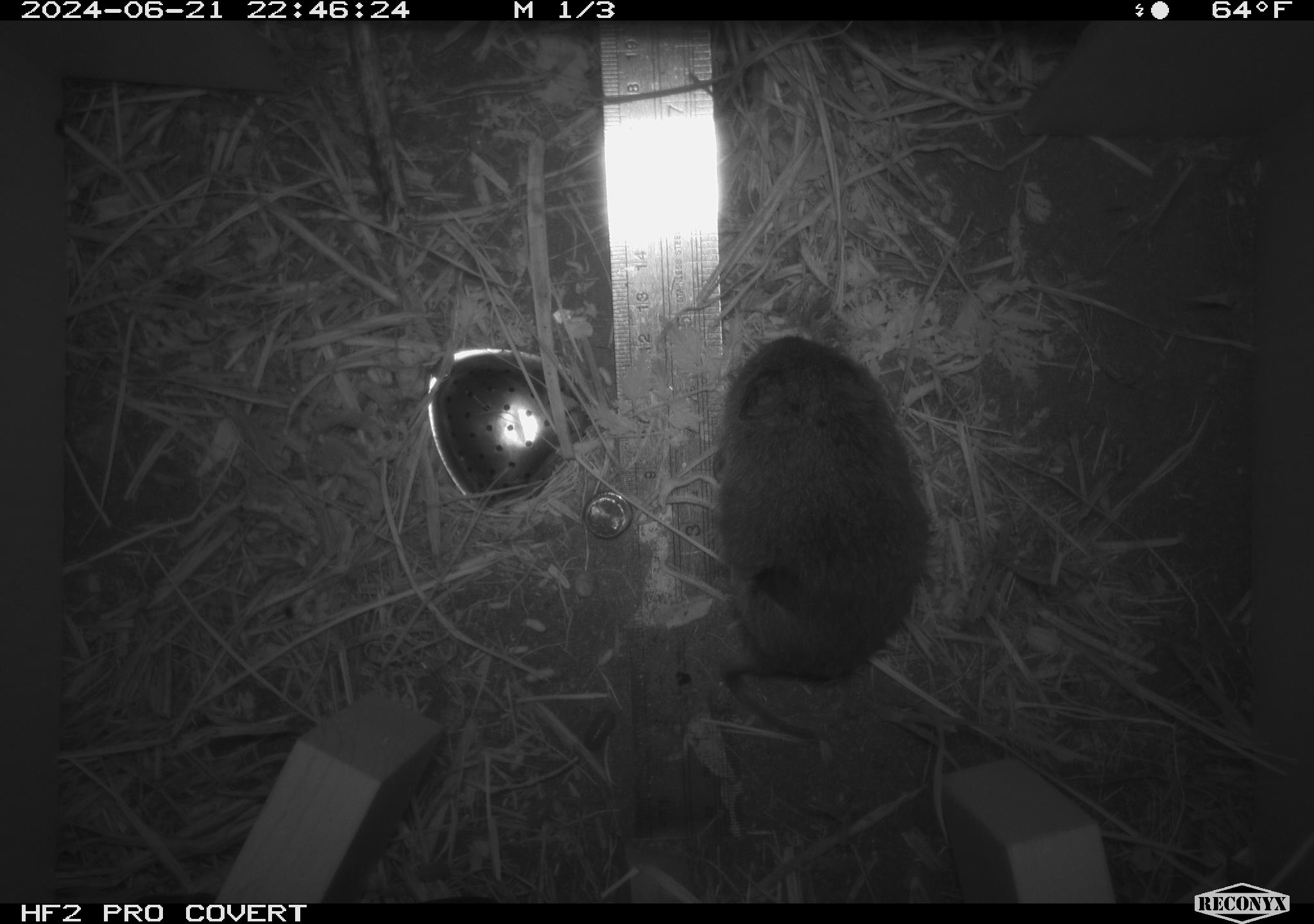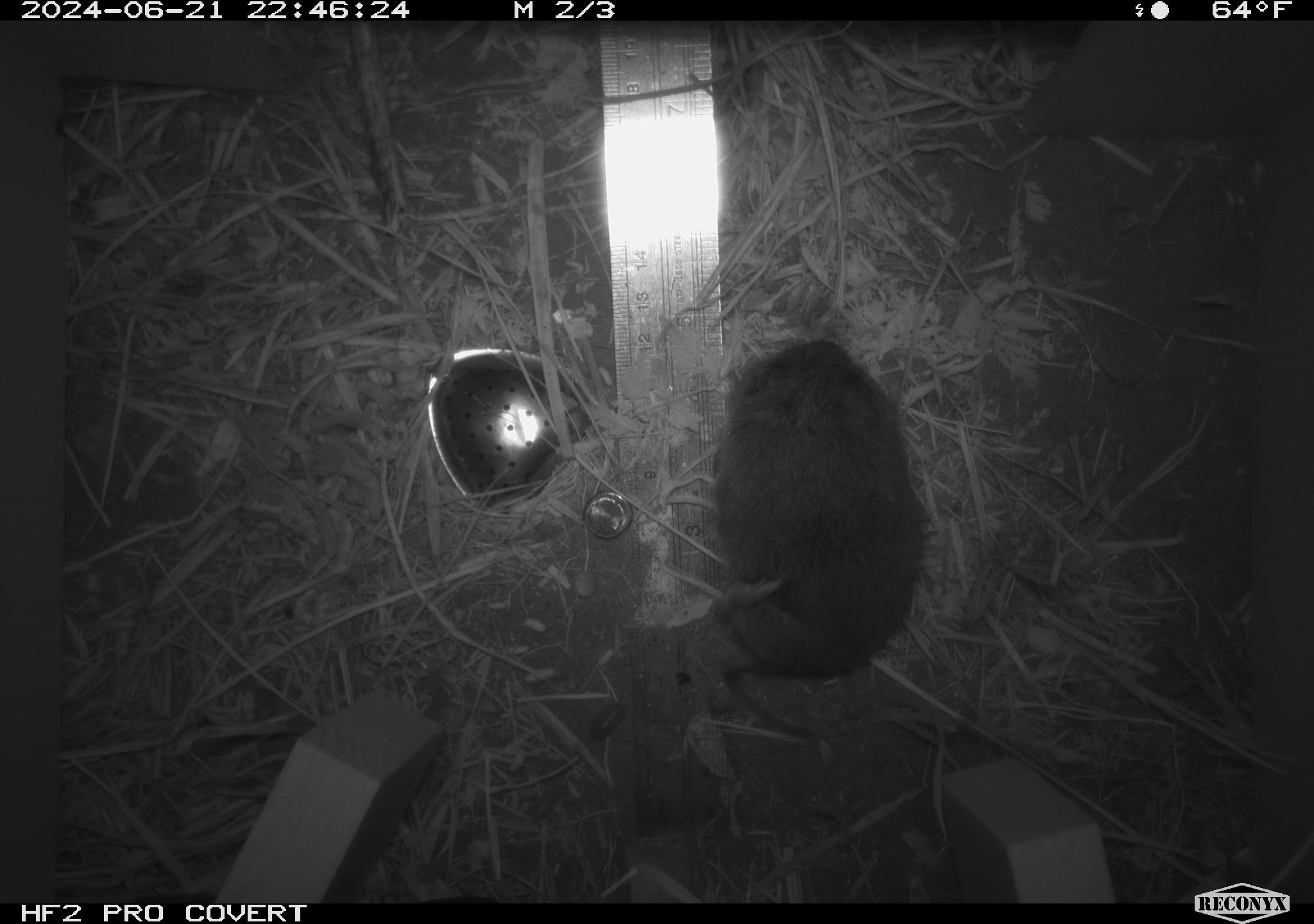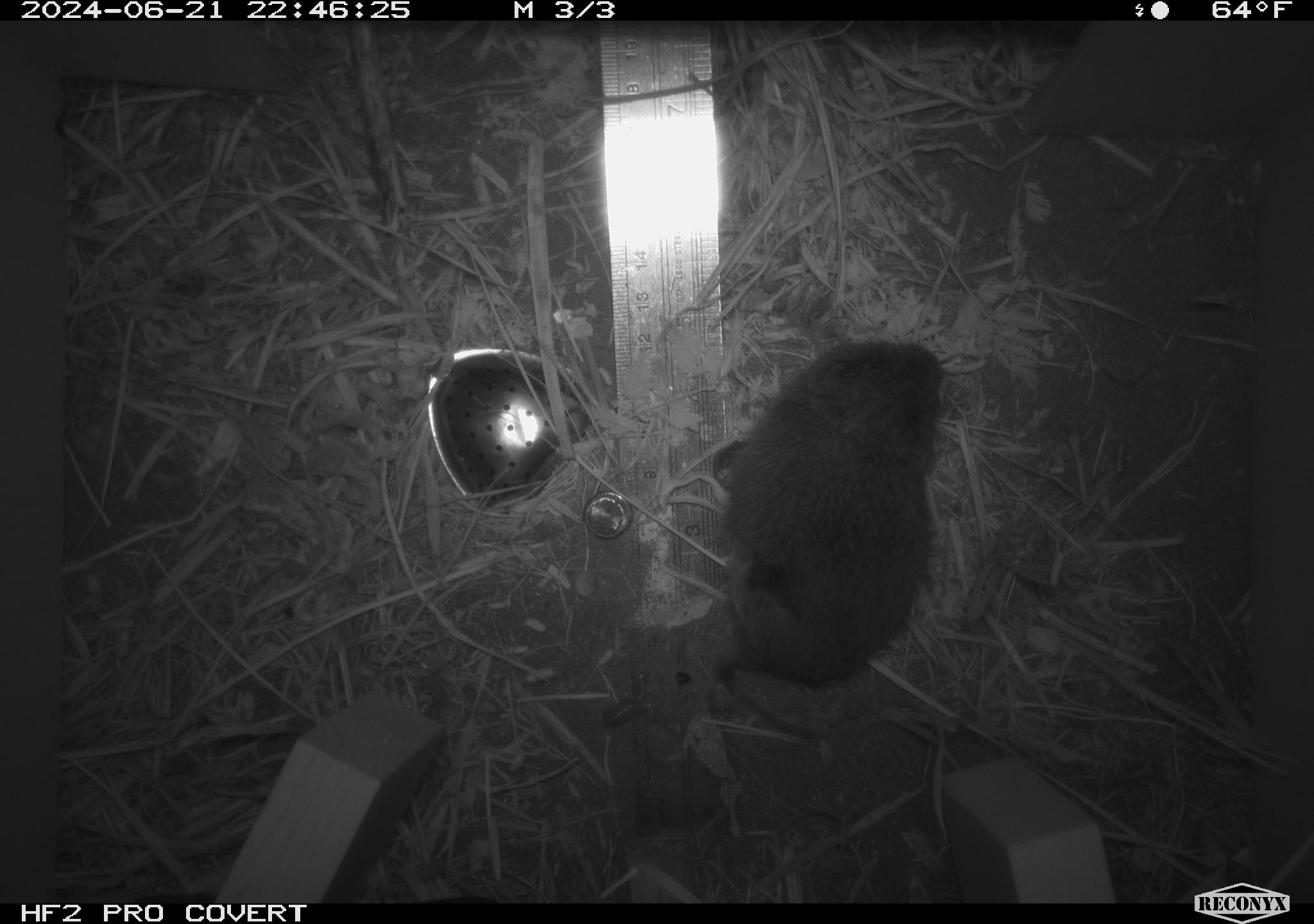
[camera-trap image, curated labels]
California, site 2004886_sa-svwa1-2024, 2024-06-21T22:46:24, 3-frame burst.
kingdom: Animalia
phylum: Chordata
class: Mammalia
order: Rodentia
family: Cricetidae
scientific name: Arvicolinae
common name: voles, lemmings, and muskrats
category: arvicolinae subfamily